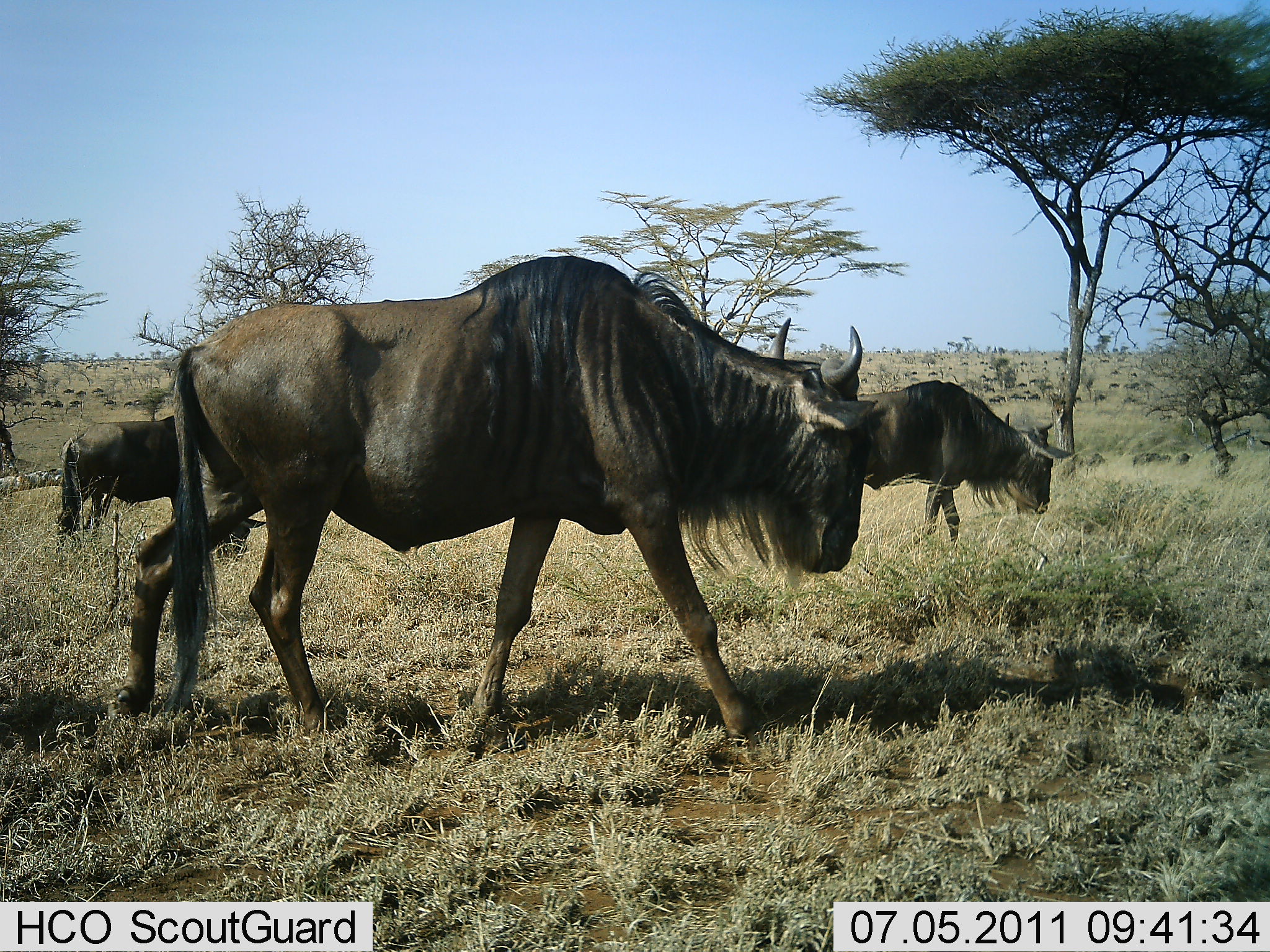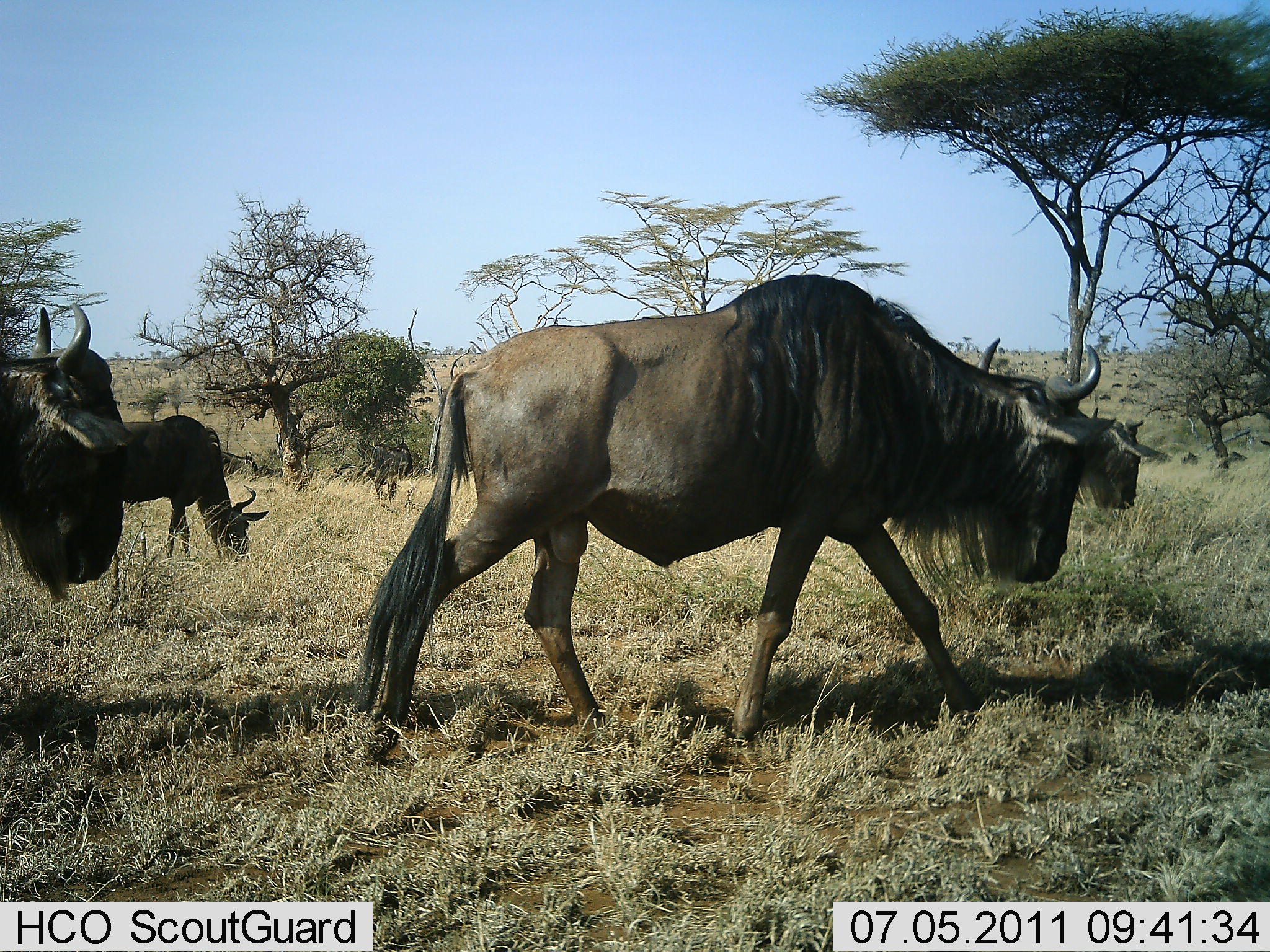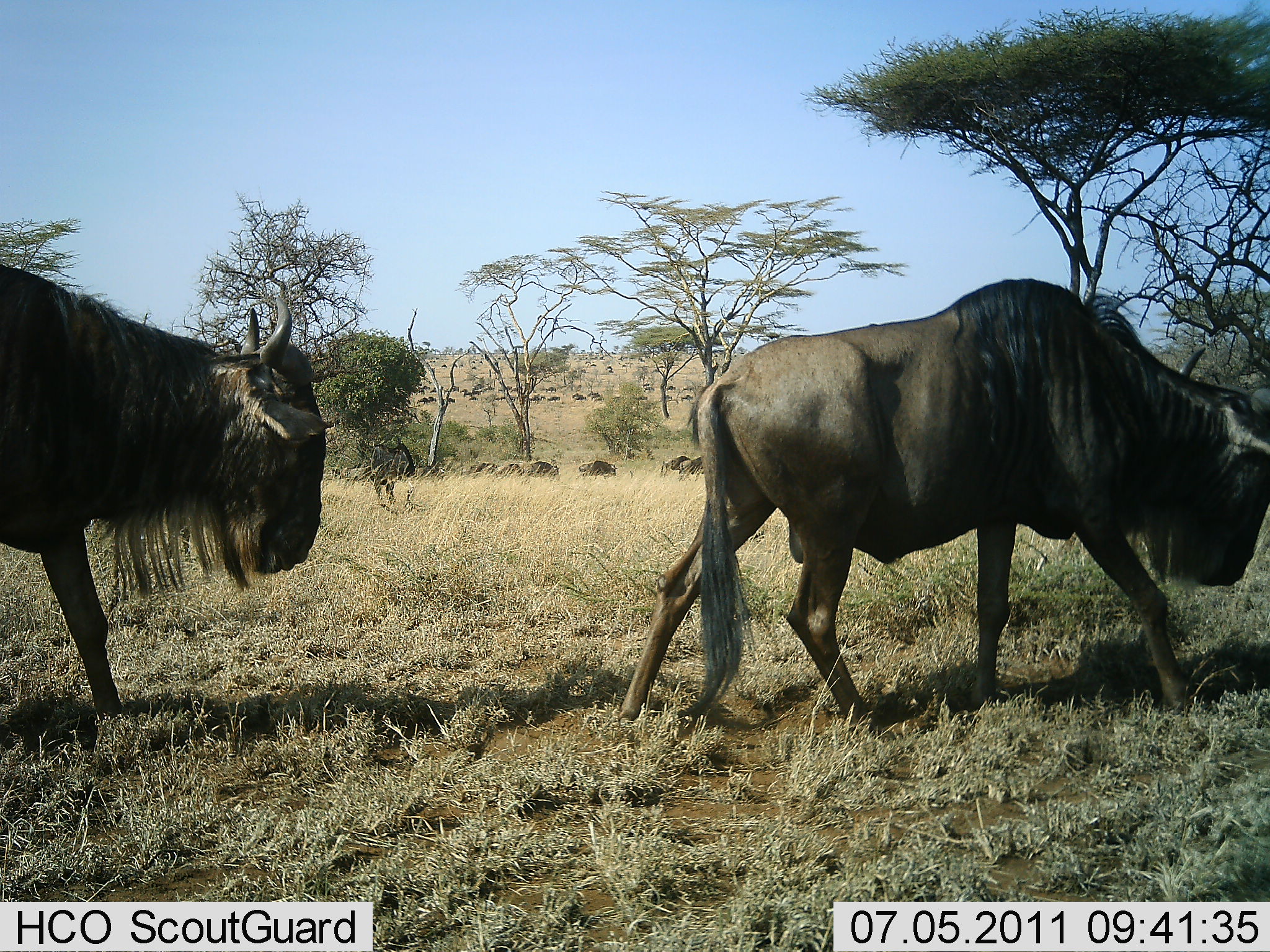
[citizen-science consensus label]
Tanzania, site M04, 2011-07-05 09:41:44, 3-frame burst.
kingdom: Animalia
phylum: Chordata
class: Mammalia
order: Artiodactyla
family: Bovidae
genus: Connochaetes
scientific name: Connochaetes taurinus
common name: blue wildebeest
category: wildebeest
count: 4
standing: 0%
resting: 0%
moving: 100%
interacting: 0%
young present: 0%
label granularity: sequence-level